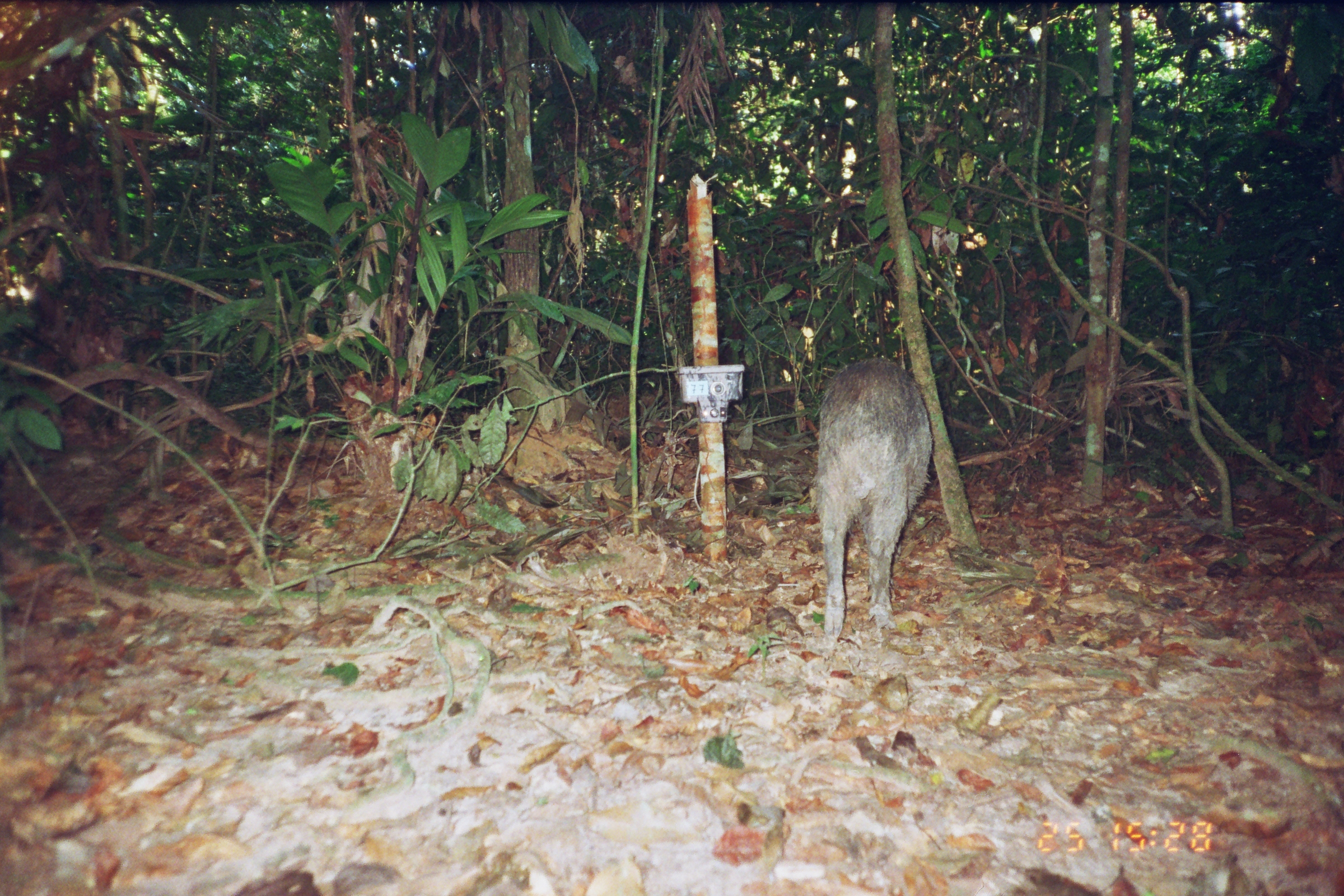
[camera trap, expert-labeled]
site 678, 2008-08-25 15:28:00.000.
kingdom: Animalia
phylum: Chordata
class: Mammalia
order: Artiodactyla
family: Tayassuidae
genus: Tayassu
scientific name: Tayassu pecari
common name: white-lipped peccary